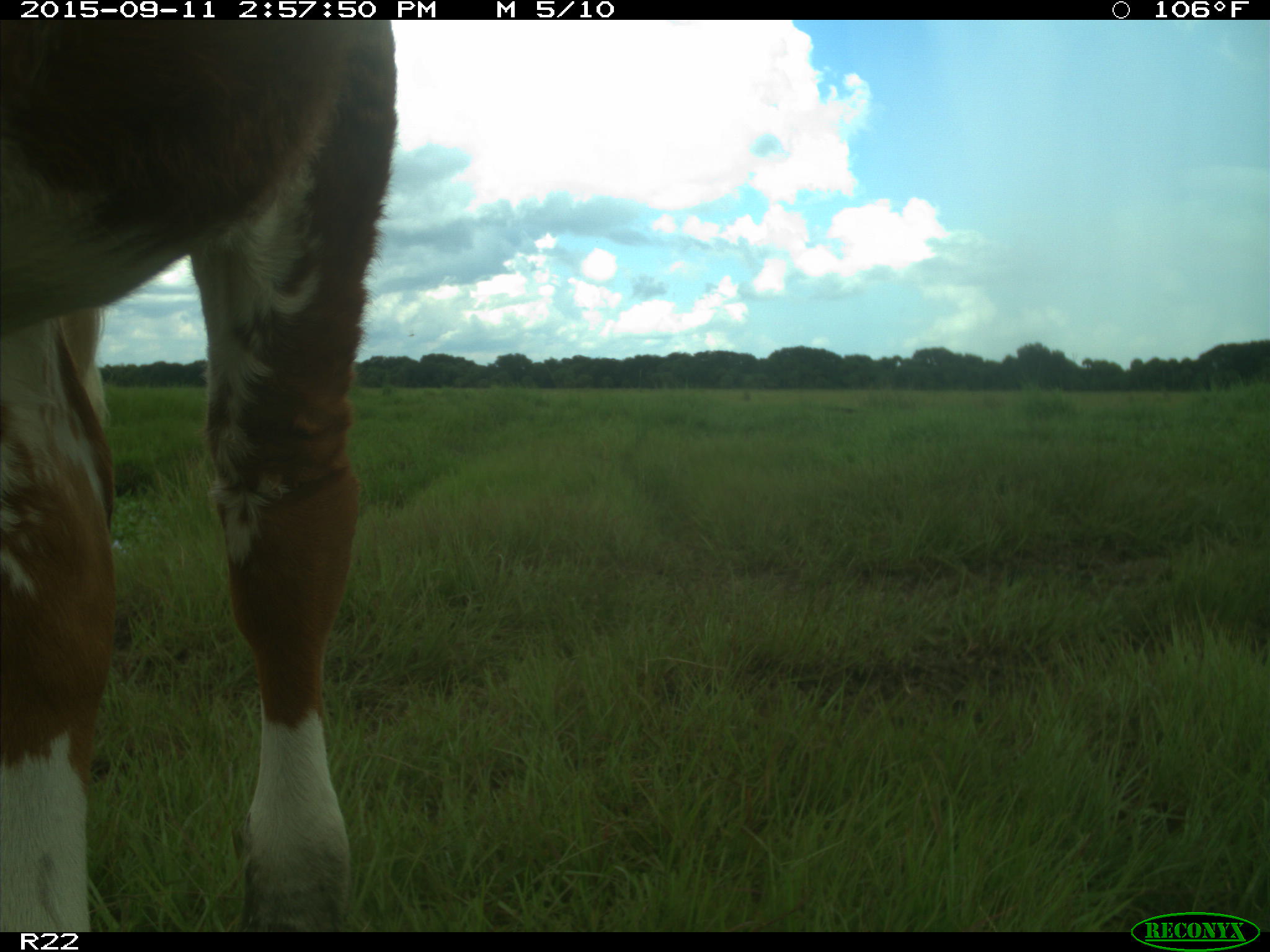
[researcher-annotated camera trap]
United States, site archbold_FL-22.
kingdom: Animalia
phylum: Chordata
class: Mammalia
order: Artiodactyla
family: Bovidae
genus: Bos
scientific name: Bos taurus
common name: domestic cow